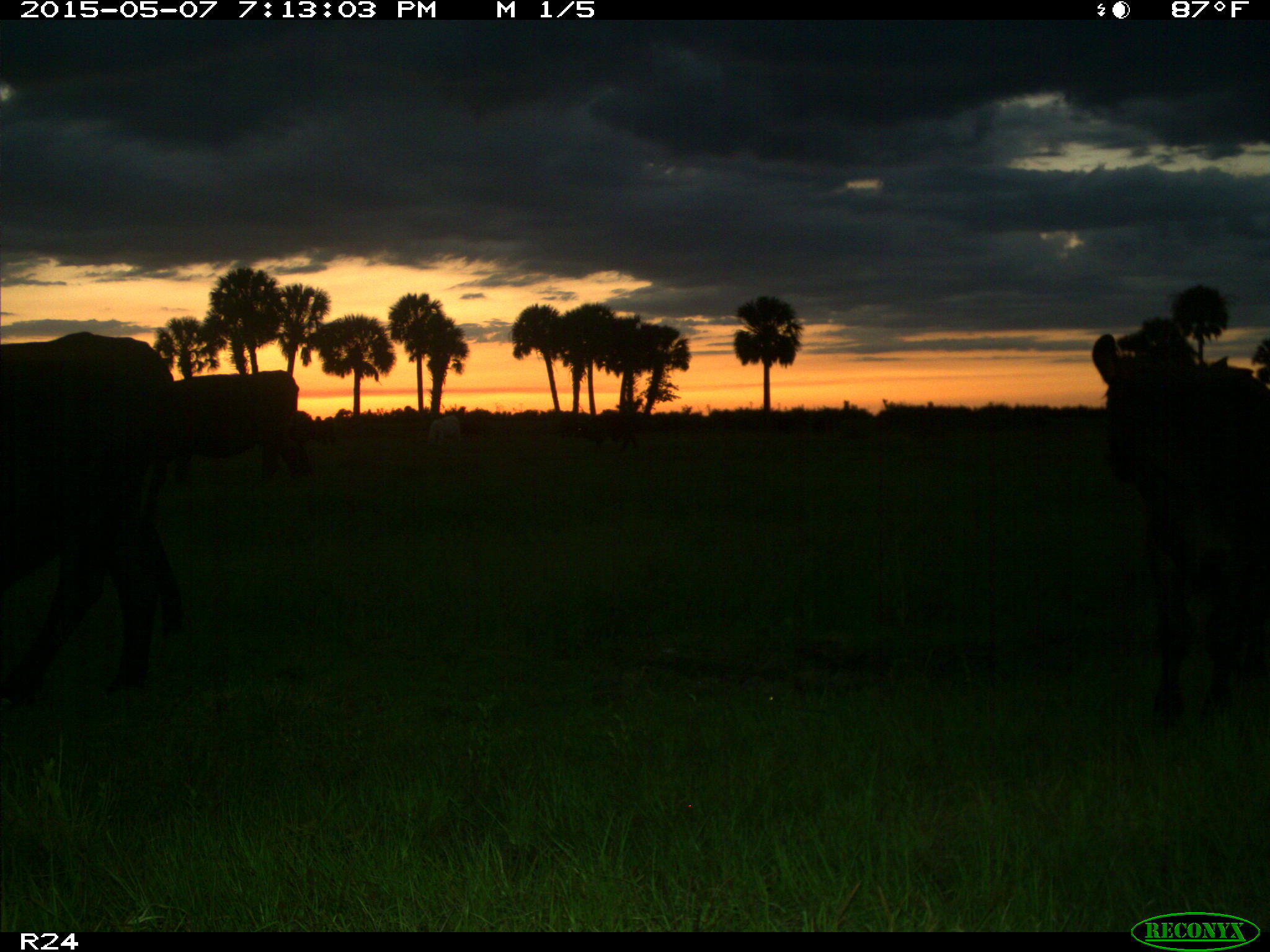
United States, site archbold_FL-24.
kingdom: Animalia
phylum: Chordata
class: Mammalia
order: Artiodactyla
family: Bovidae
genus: Bos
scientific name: Bos taurus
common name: domestic cow